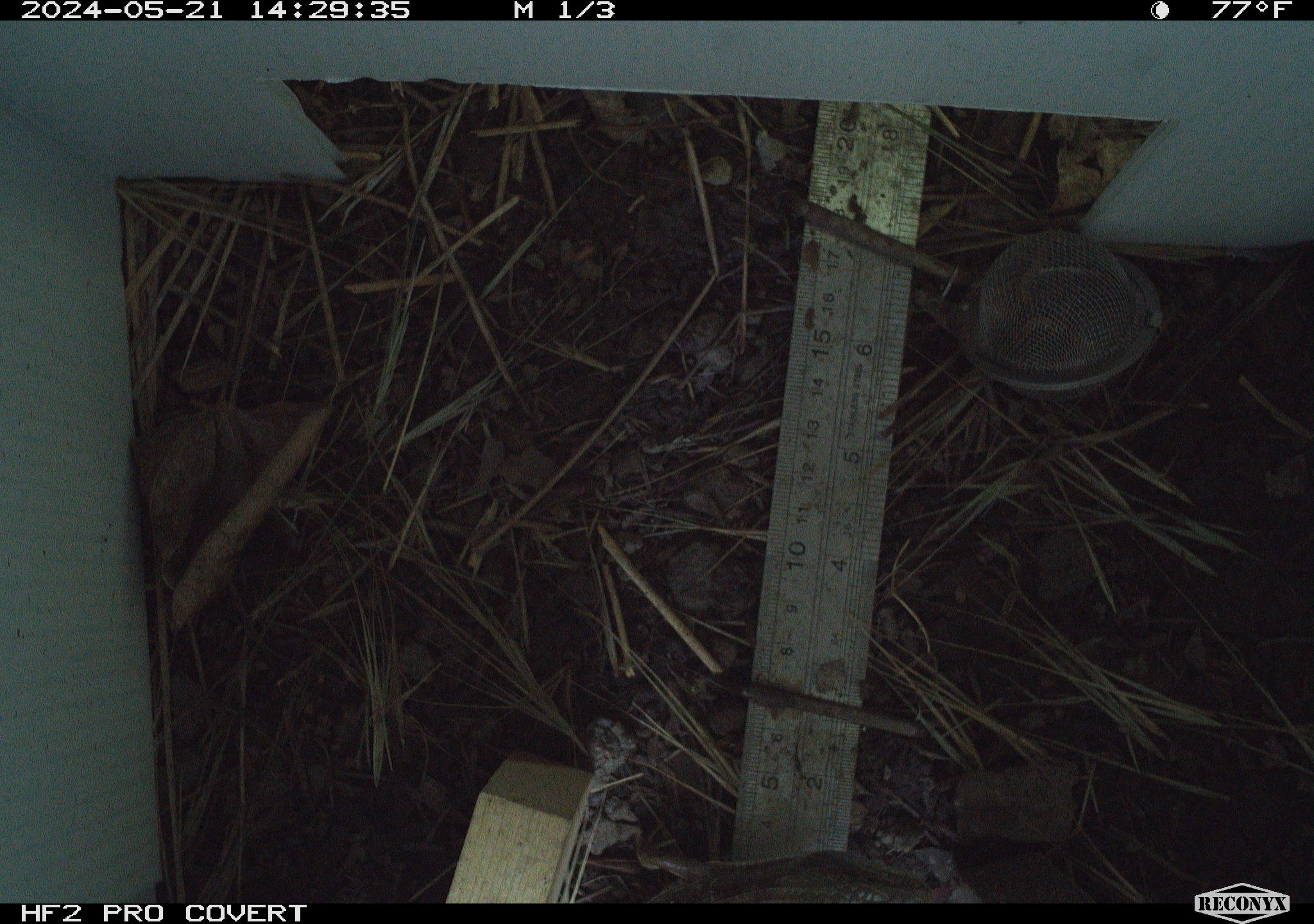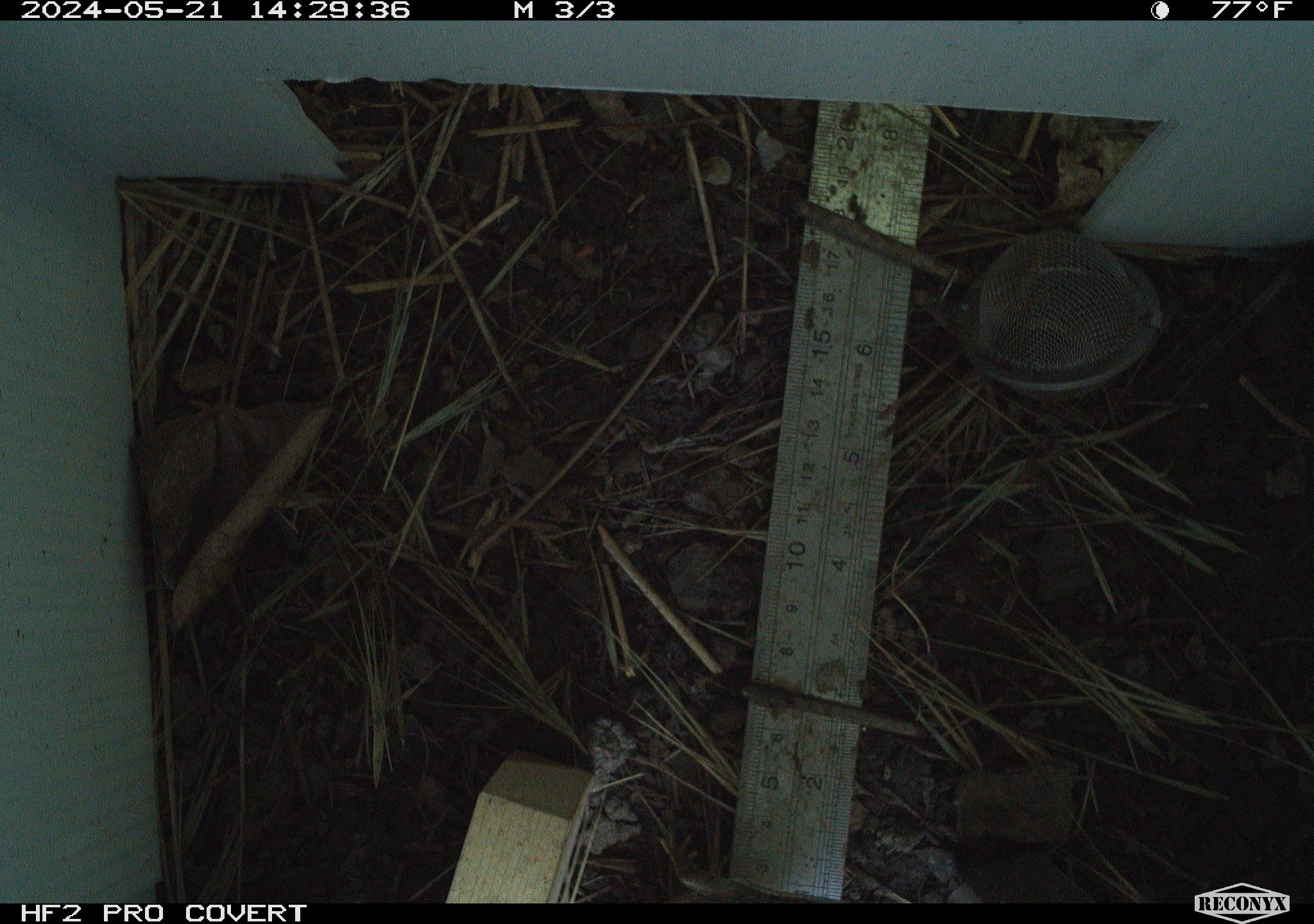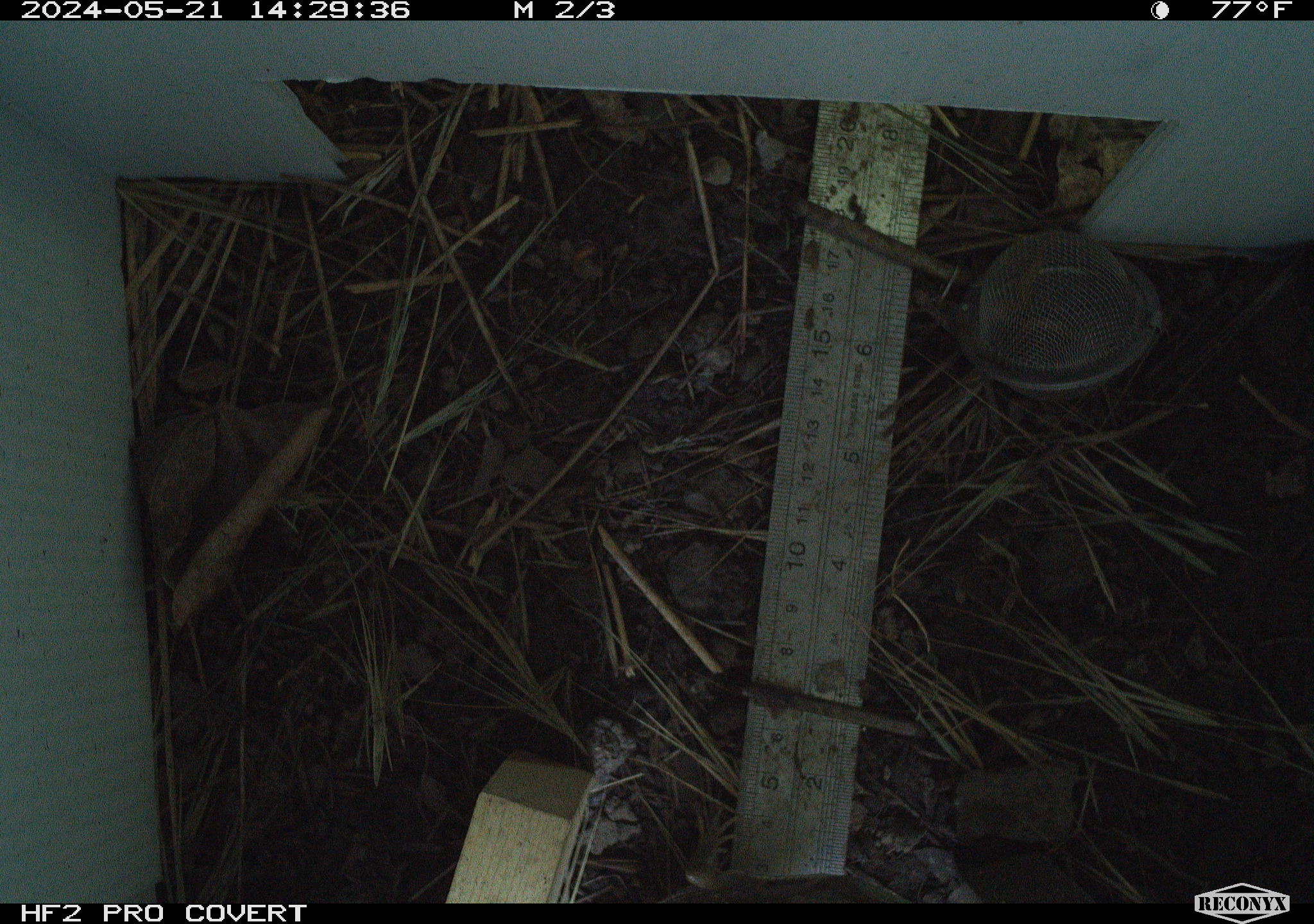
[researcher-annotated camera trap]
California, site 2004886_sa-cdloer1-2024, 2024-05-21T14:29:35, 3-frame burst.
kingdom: Animalia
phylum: Chordata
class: Reptilia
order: Squamata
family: Anguidae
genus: Elgaria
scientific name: Elgaria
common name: alligator lizards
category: elgaria species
Elgaria species (alligator lizards) (Elgaria).